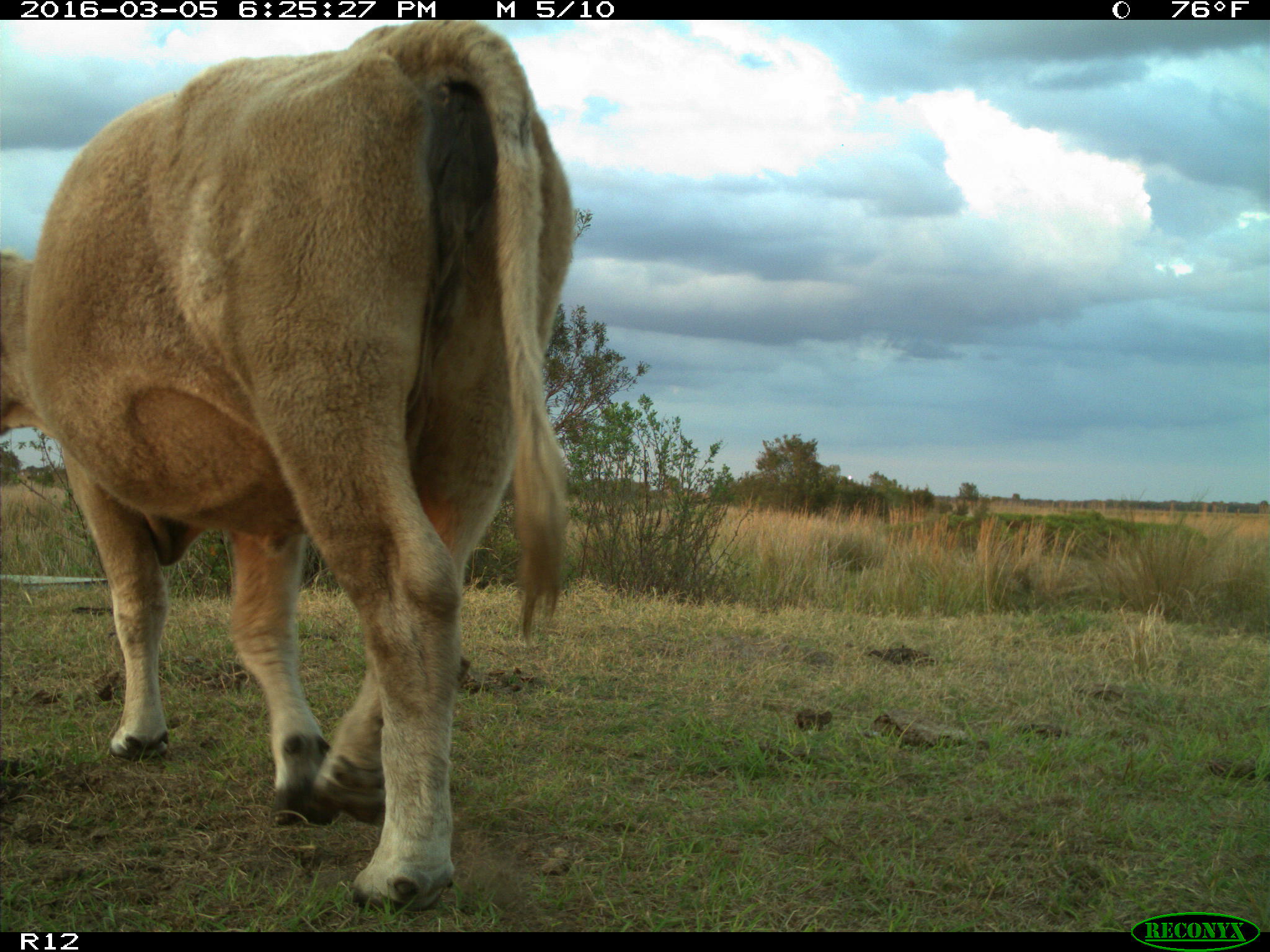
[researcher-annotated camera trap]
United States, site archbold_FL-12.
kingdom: Animalia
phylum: Chordata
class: Mammalia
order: Artiodactyla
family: Bovidae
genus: Bos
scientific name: Bos taurus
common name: domestic cow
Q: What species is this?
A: Bos taurus (domestic cow).